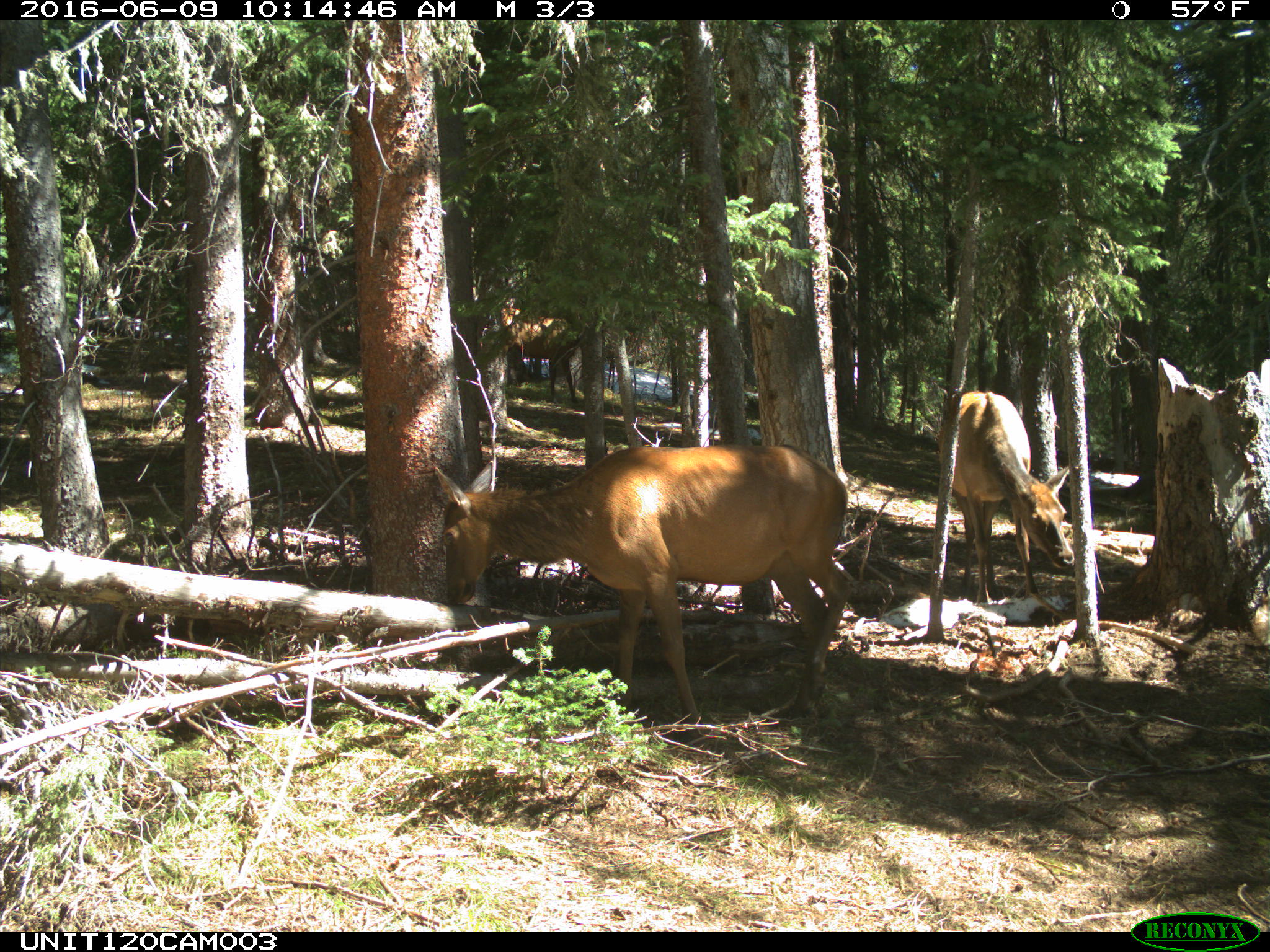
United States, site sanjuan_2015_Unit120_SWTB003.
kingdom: Animalia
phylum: Chordata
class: Mammalia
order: Artiodactyla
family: Cervidae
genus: Cervus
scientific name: Cervus elaphus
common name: red deer